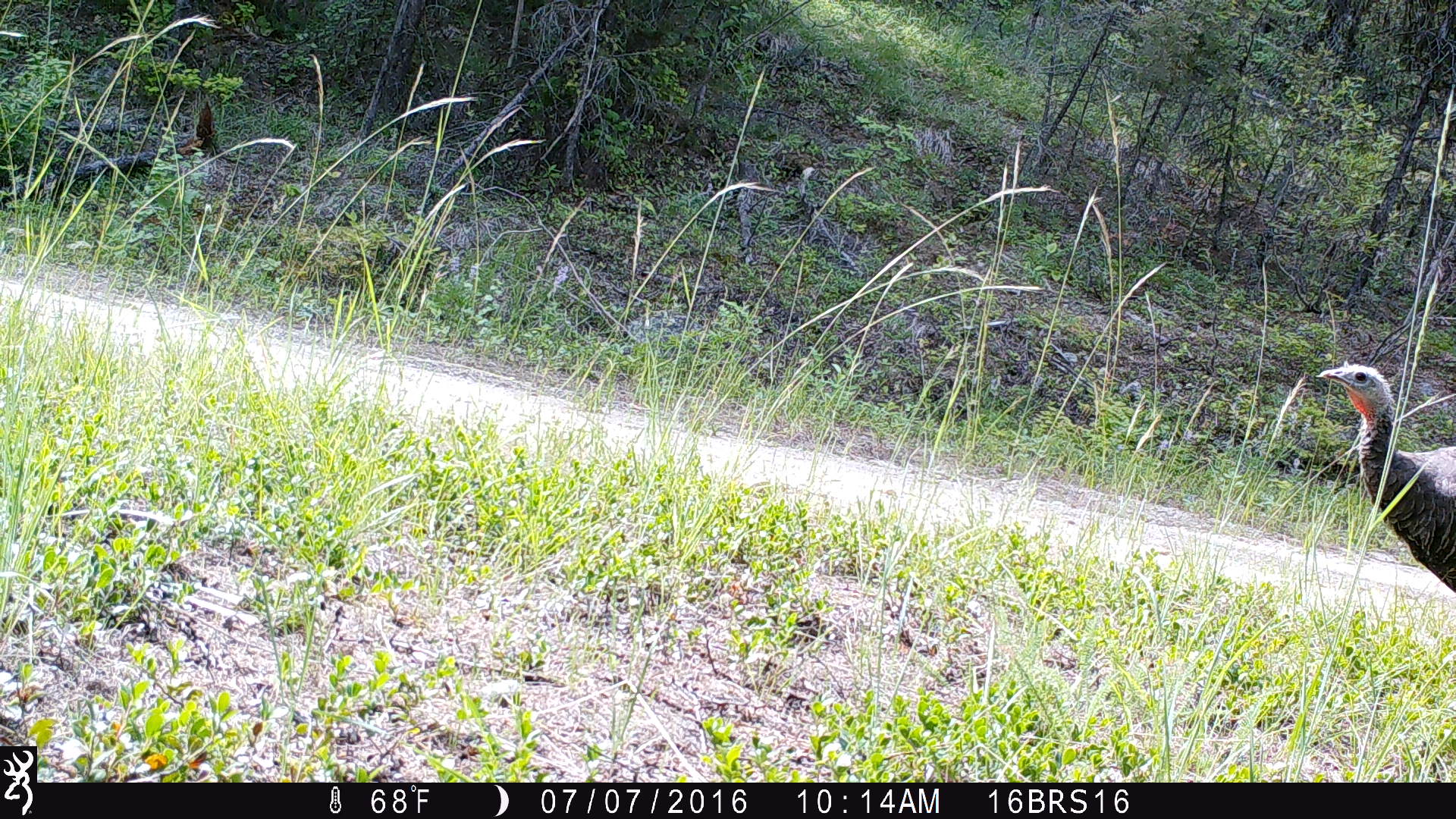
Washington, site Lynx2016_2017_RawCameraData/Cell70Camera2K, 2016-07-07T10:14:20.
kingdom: Animalia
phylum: Chordata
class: Aves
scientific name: Aves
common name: birds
Aves (birds). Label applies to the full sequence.